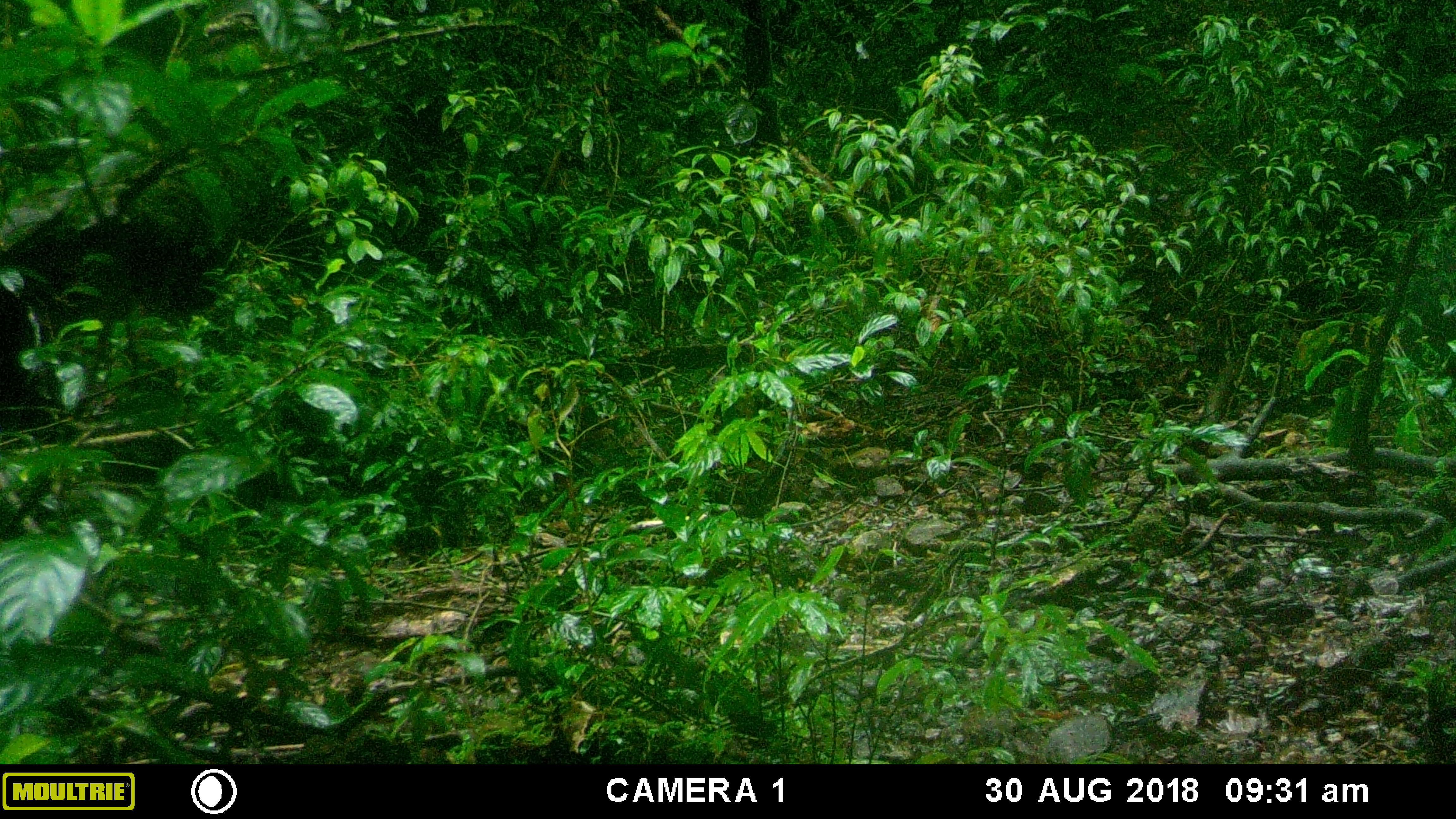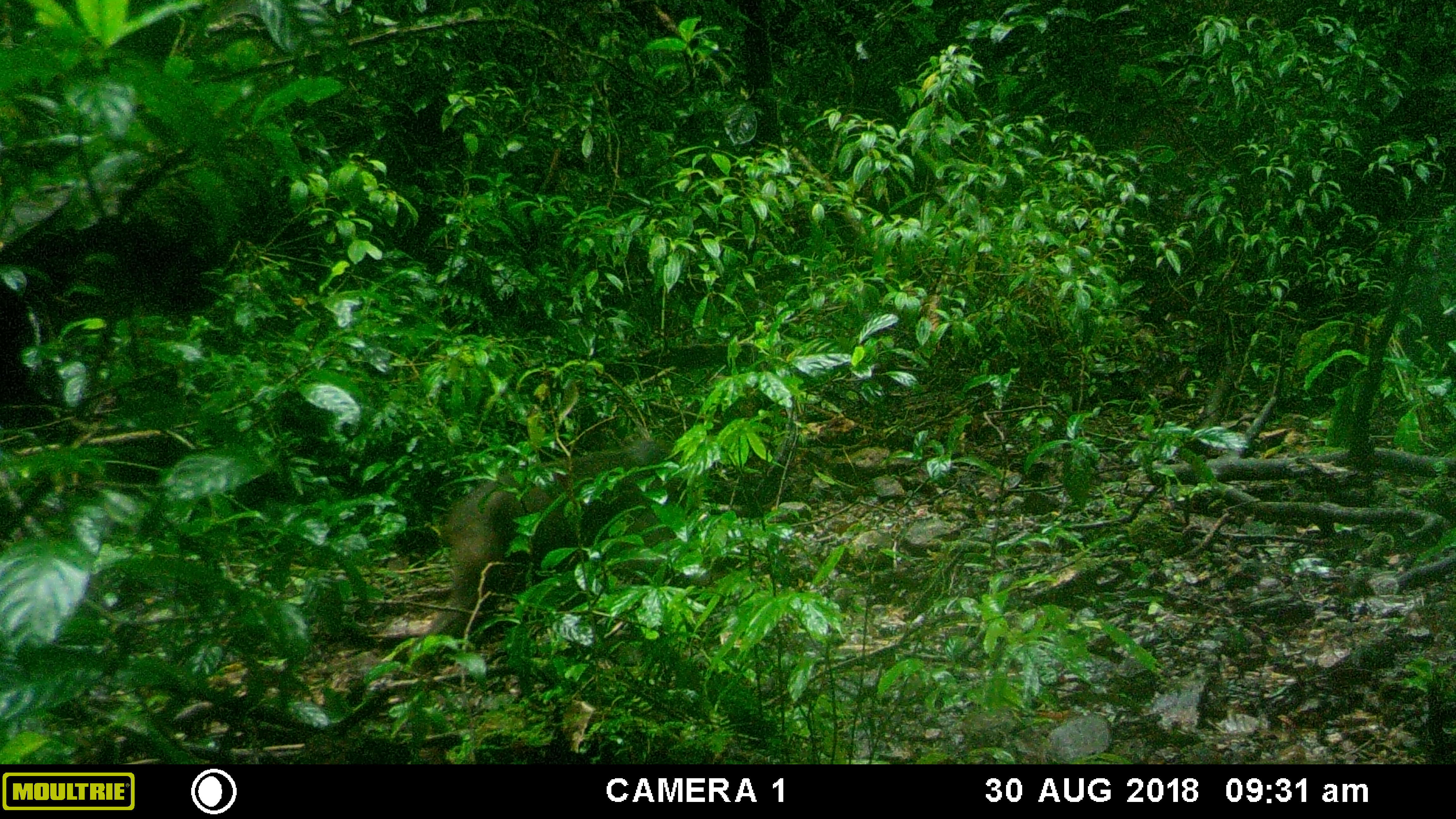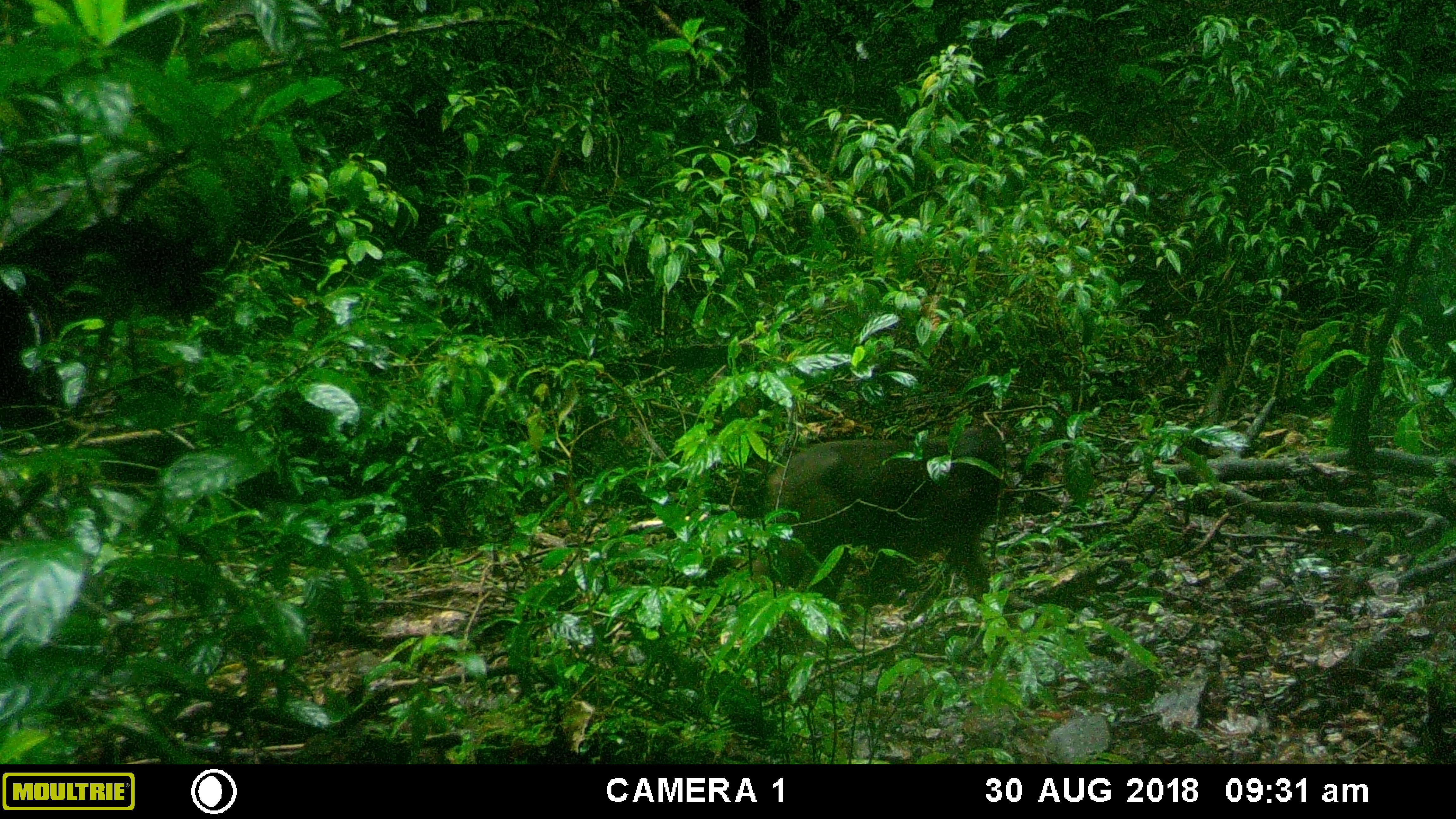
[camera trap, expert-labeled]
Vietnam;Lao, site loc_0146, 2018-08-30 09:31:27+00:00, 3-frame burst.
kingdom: Animalia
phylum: Chordata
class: Mammalia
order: Primates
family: Cercopithecidae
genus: Macaca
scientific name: Macaca arctoides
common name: stump-tailed macaque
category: stump tailed macaque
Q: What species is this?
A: Stump tailed macaque (stump-tailed macaque) (Macaca arctoides).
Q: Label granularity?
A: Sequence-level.